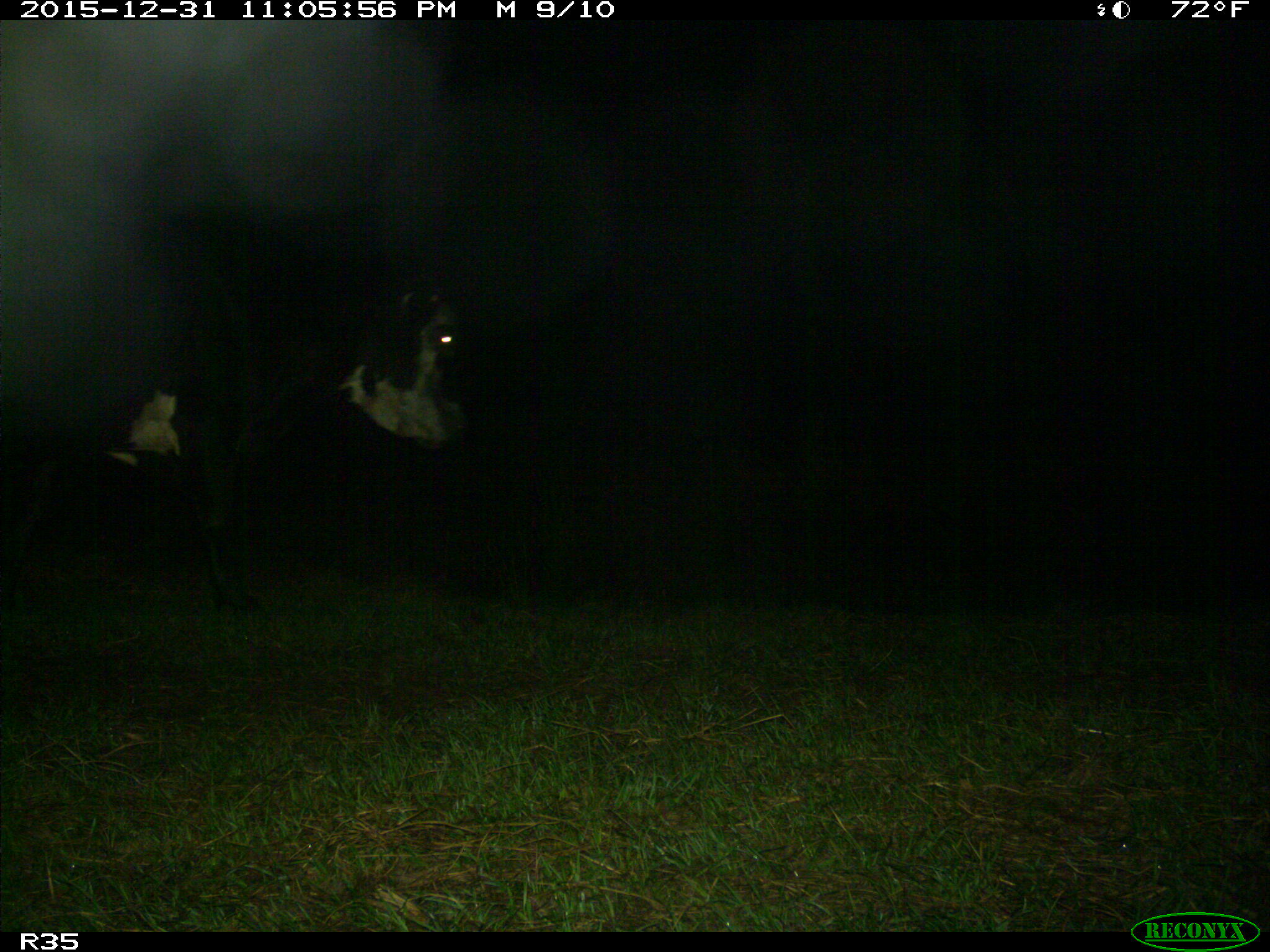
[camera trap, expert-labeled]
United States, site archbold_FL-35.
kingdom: Animalia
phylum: Chordata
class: Mammalia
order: Artiodactyla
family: Bovidae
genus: Bos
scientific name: Bos taurus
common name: domestic cow